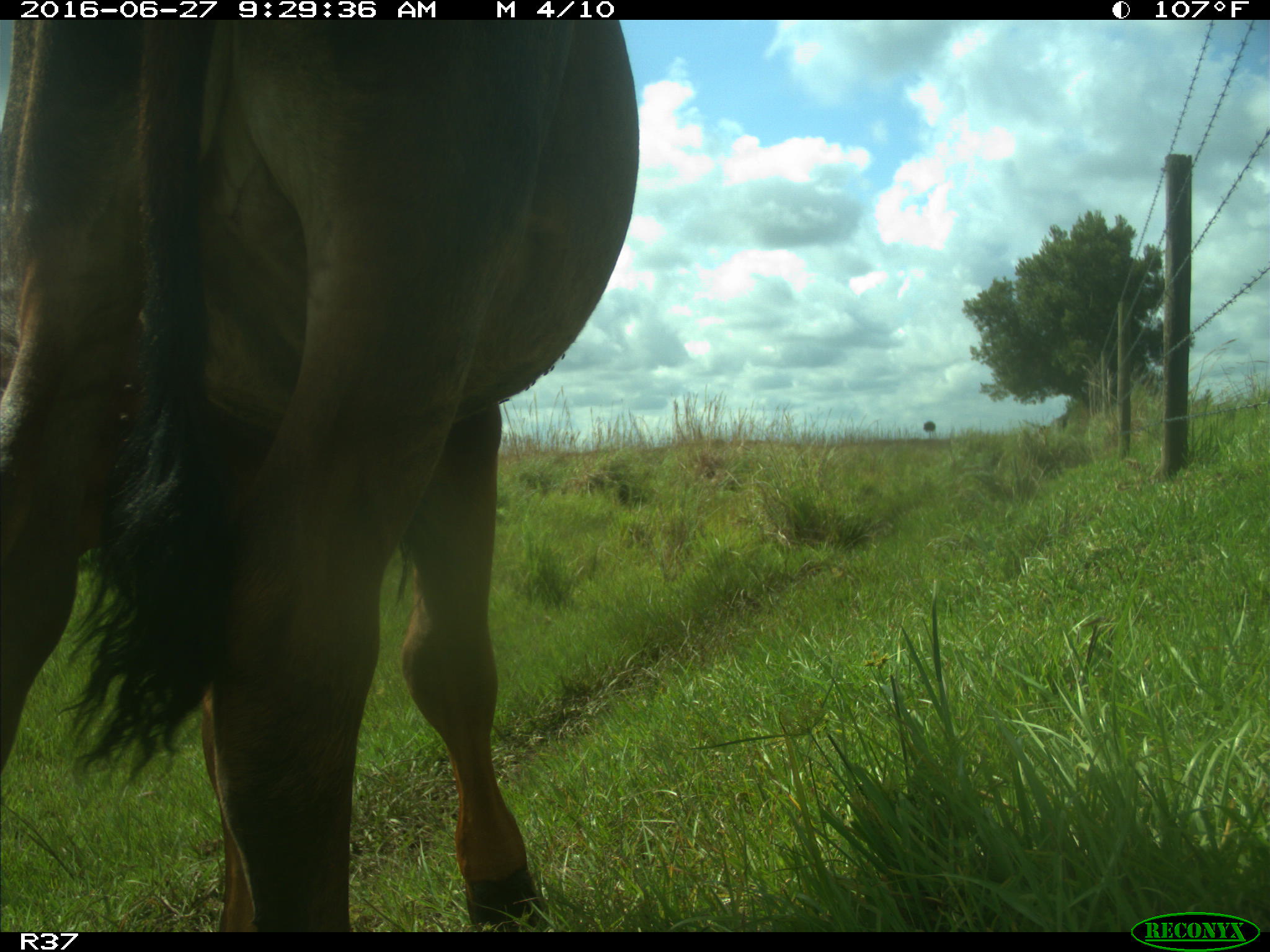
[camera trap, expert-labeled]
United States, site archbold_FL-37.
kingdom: Animalia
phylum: Chordata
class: Mammalia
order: Artiodactyla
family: Bovidae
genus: Bos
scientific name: Bos taurus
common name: domestic cow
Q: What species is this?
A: Bos taurus (domestic cow).